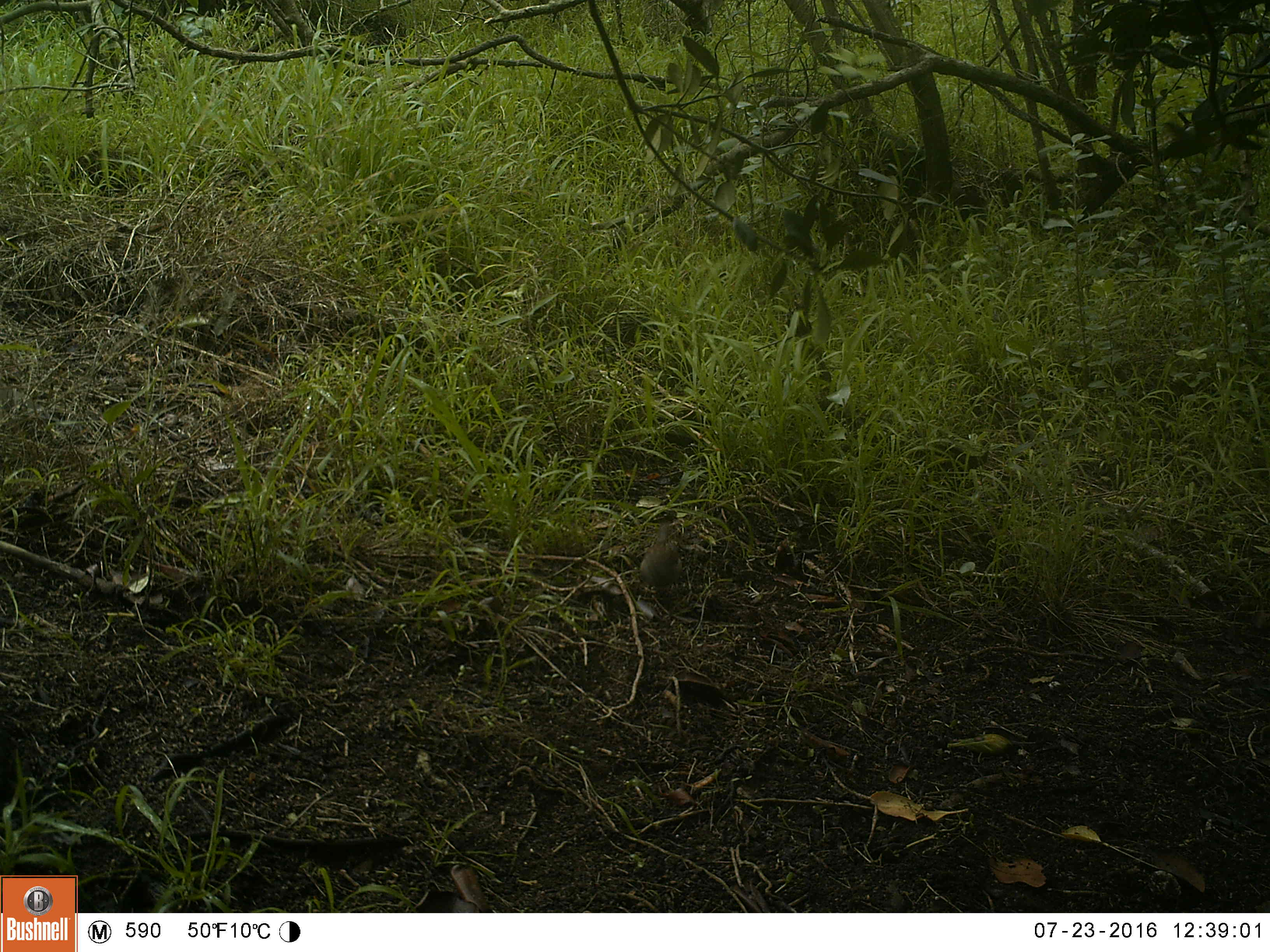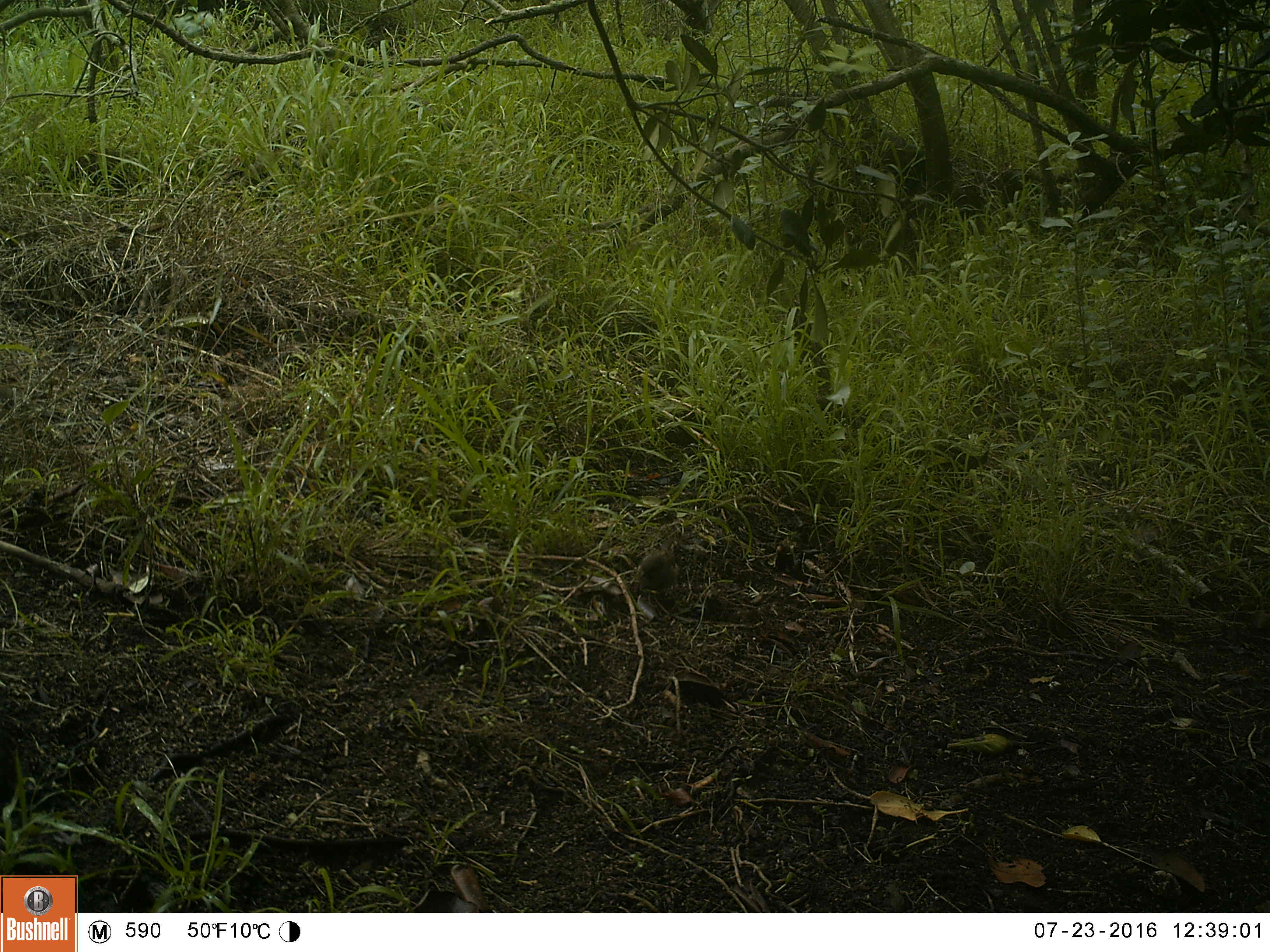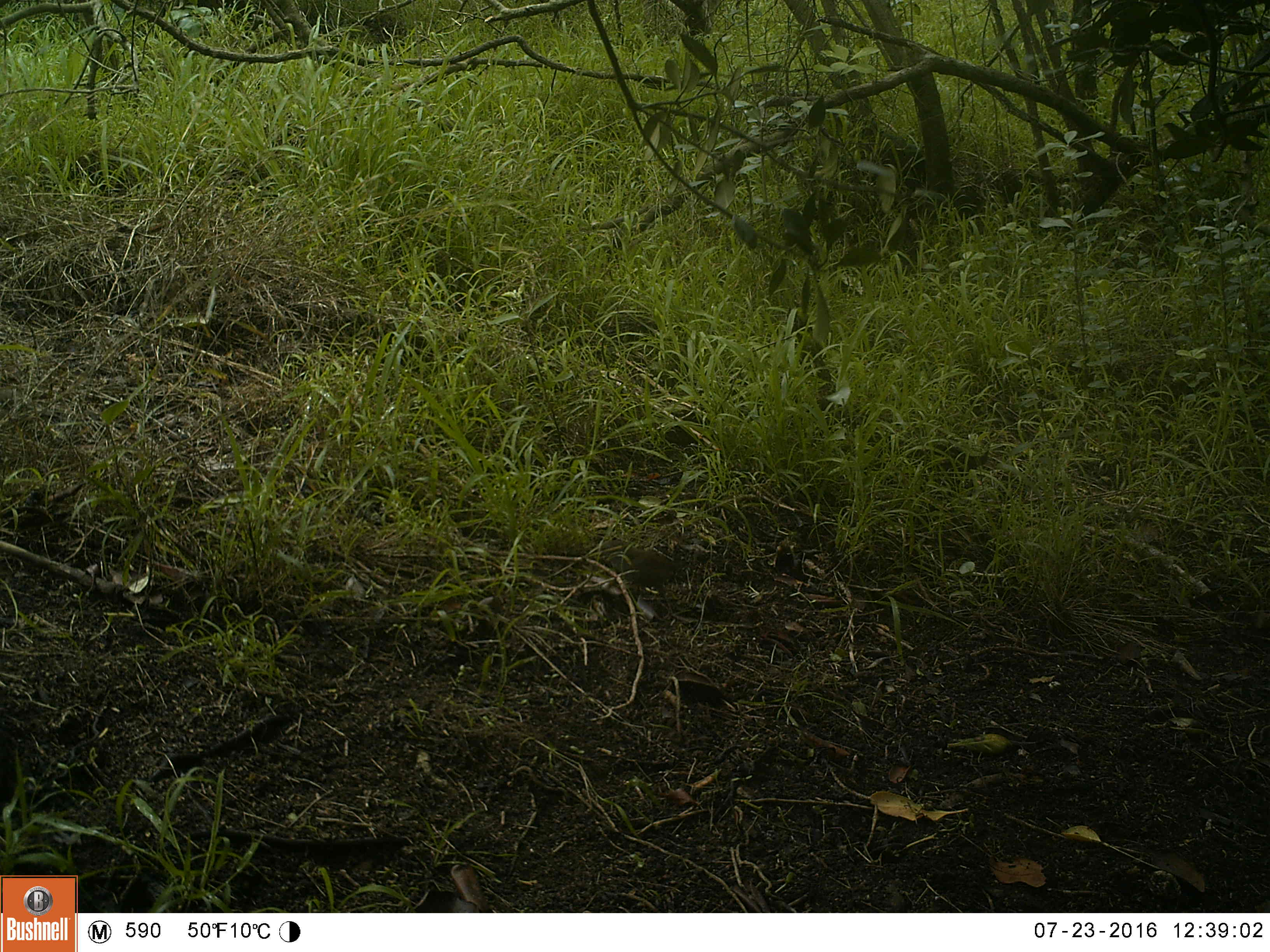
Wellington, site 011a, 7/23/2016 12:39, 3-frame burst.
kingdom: Animalia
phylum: Chordata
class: Aves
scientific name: Aves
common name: bird